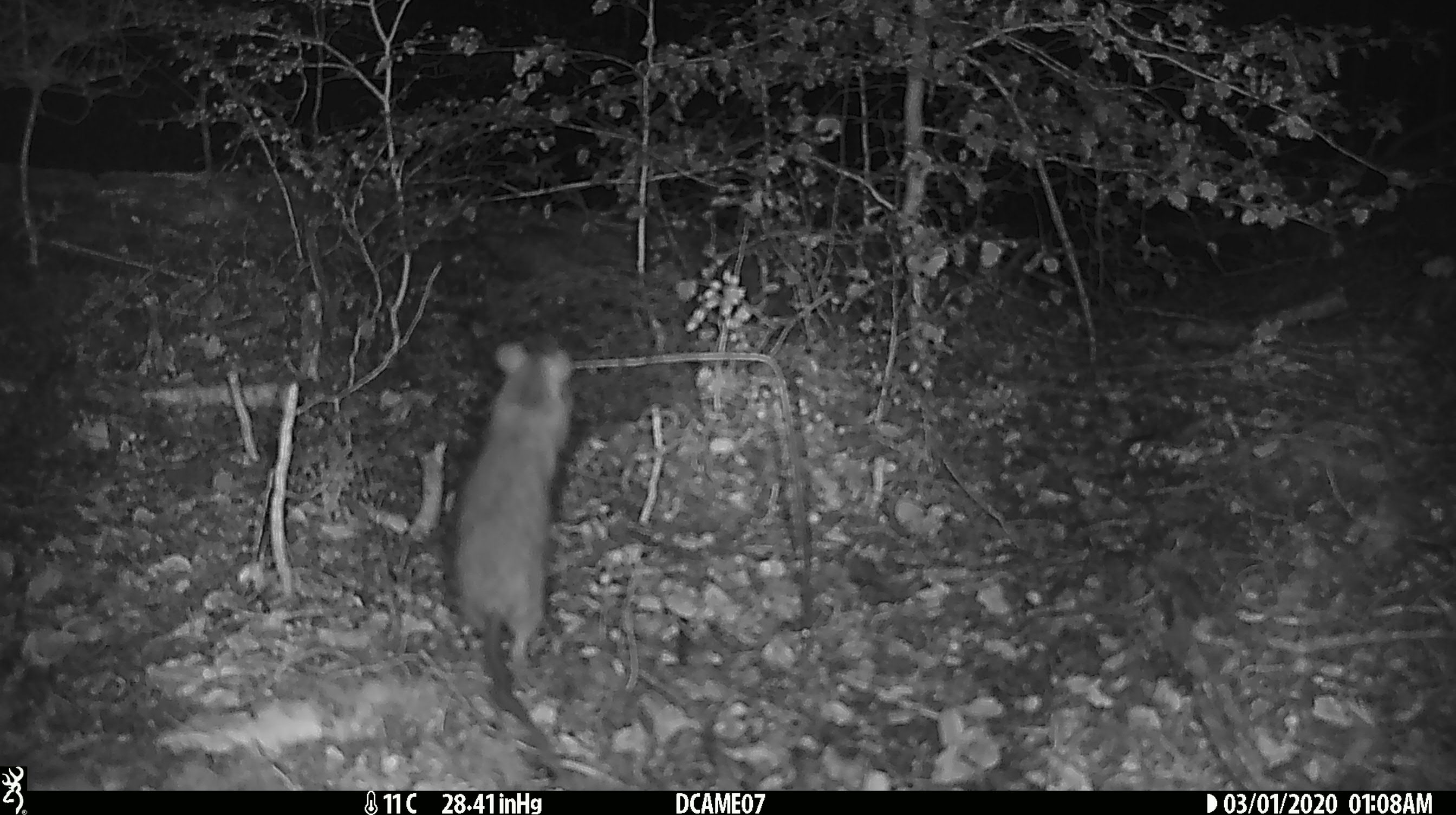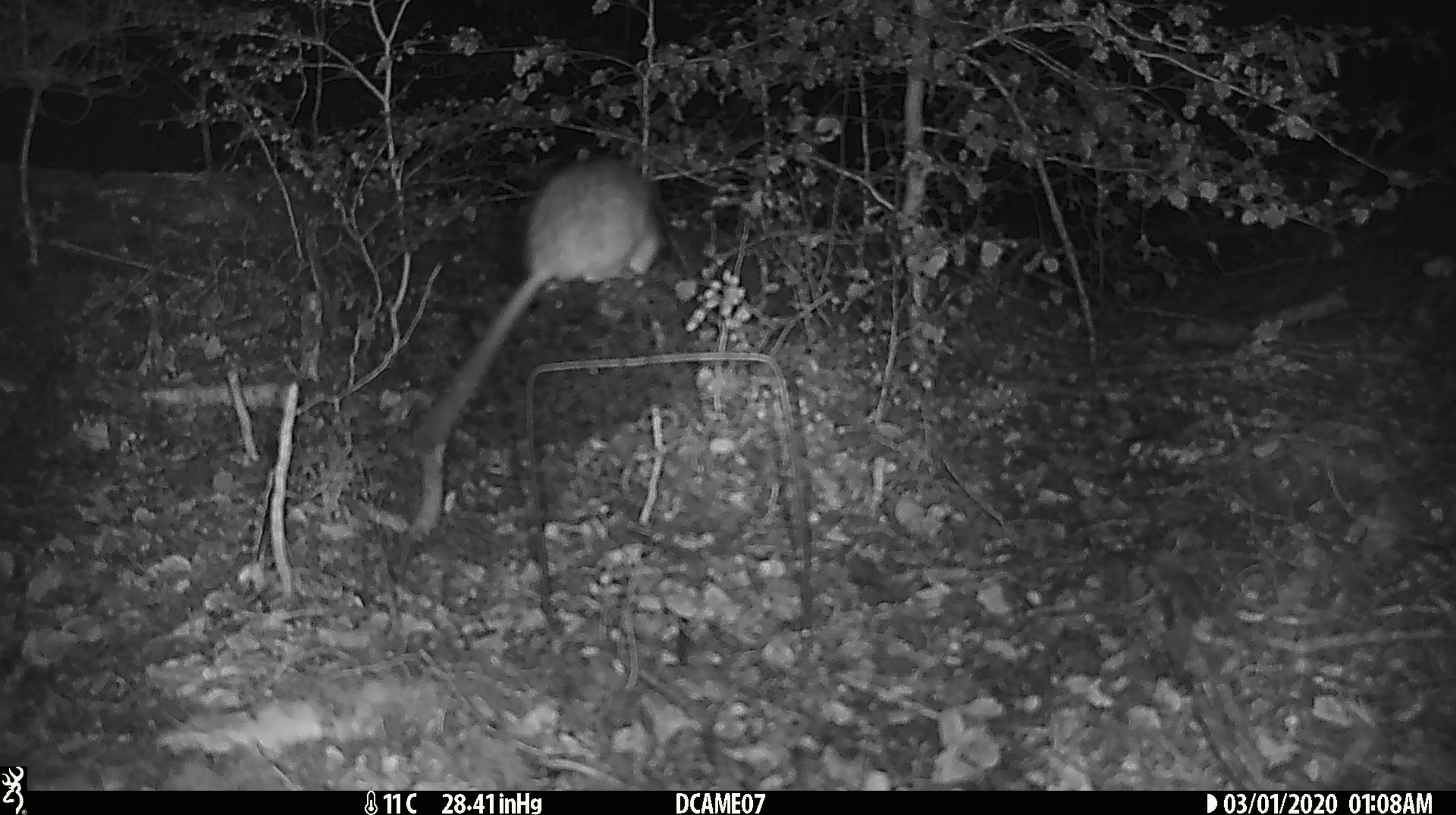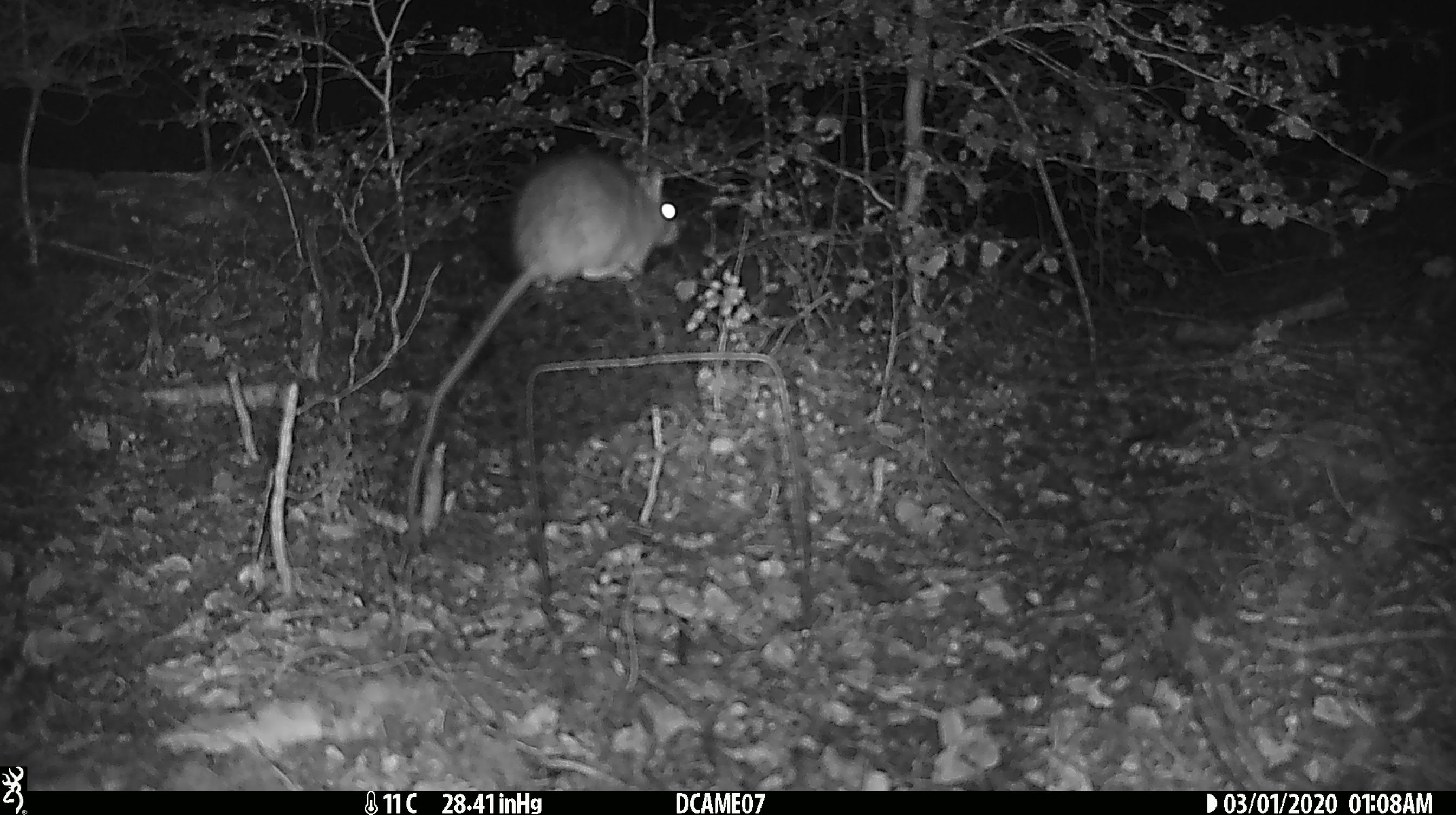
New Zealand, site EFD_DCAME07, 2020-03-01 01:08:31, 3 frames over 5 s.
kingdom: Animalia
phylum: Chordata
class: Mammalia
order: Rodentia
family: Muridae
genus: Rattus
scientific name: Rattus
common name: rat